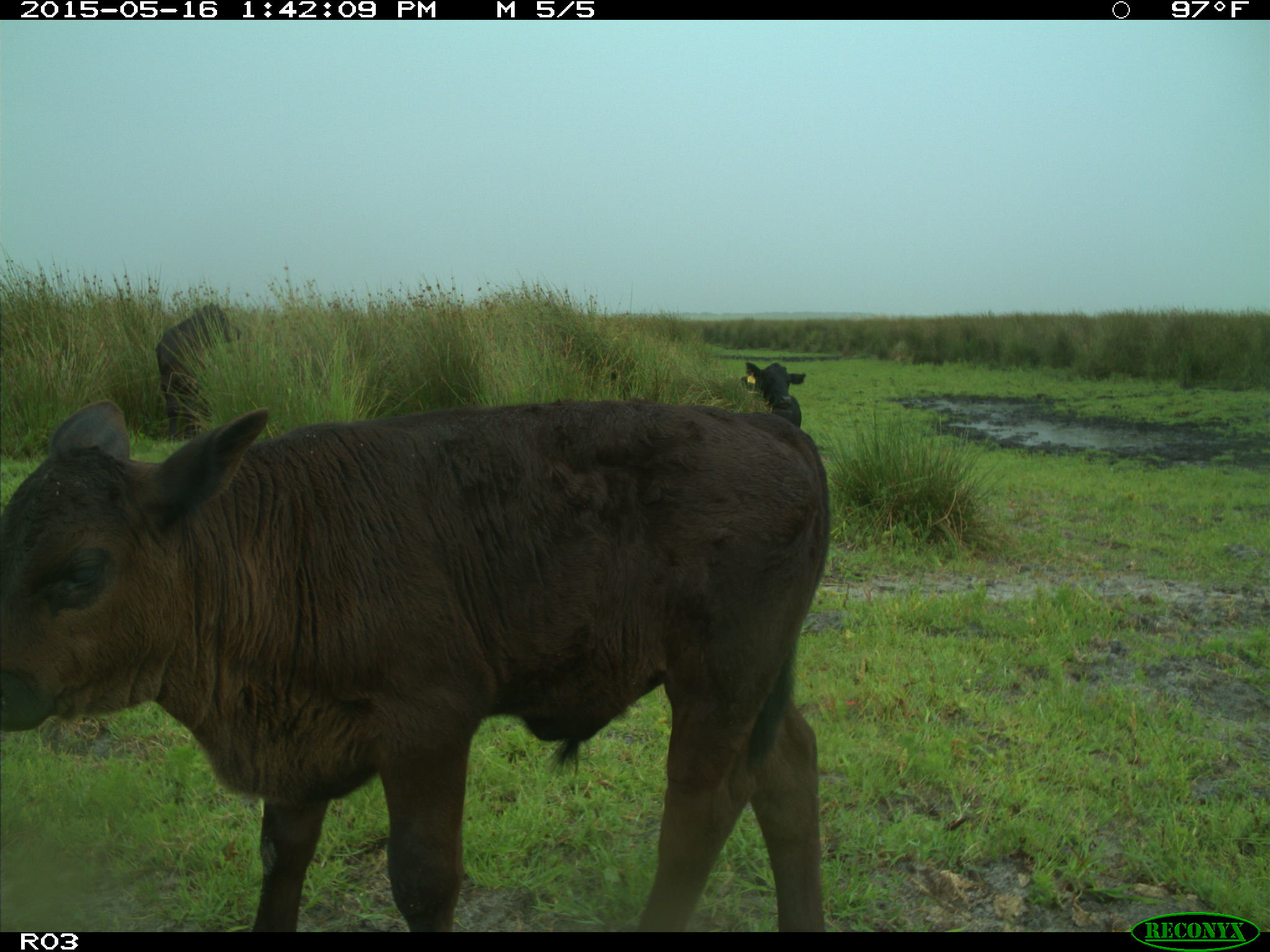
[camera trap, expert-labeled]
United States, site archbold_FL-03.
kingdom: Animalia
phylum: Chordata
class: Mammalia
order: Artiodactyla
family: Bovidae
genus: Bos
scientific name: Bos taurus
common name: domestic cow